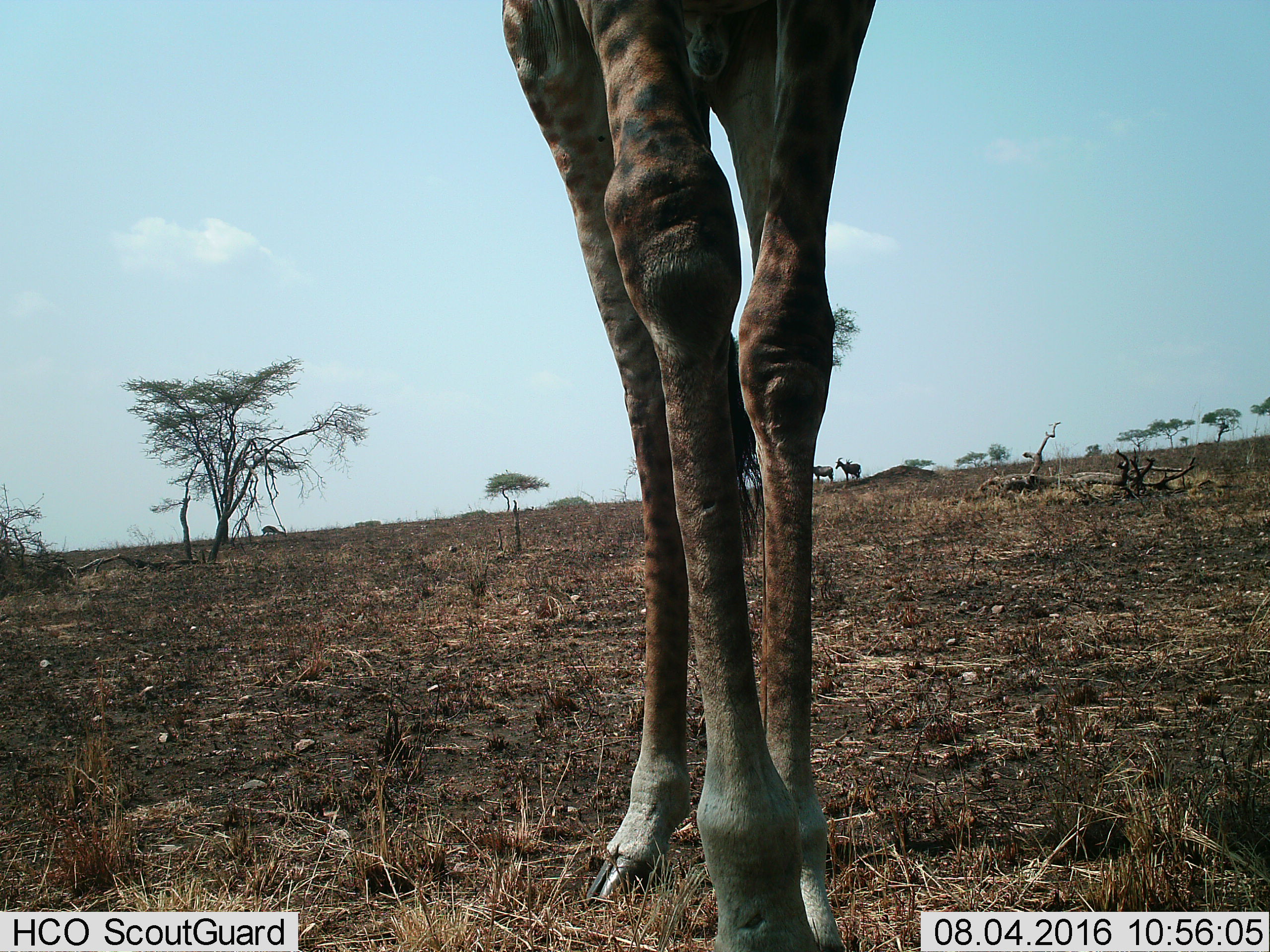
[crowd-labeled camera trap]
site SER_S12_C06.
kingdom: Animalia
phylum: Chordata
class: Mammalia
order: Artiodactyla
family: Giraffidae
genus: Giraffa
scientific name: Giraffa camelopardalis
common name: giraffe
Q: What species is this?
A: Giraffe (Giraffa camelopardalis).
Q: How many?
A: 1.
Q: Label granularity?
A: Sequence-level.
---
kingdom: Animalia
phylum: Chordata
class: Mammalia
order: Artiodactyla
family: Bovidae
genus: Damaliscus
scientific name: Damaliscus lunatus jimela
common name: topi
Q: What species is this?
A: Topi (Damaliscus lunatus jimela).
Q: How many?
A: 3.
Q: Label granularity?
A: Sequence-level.